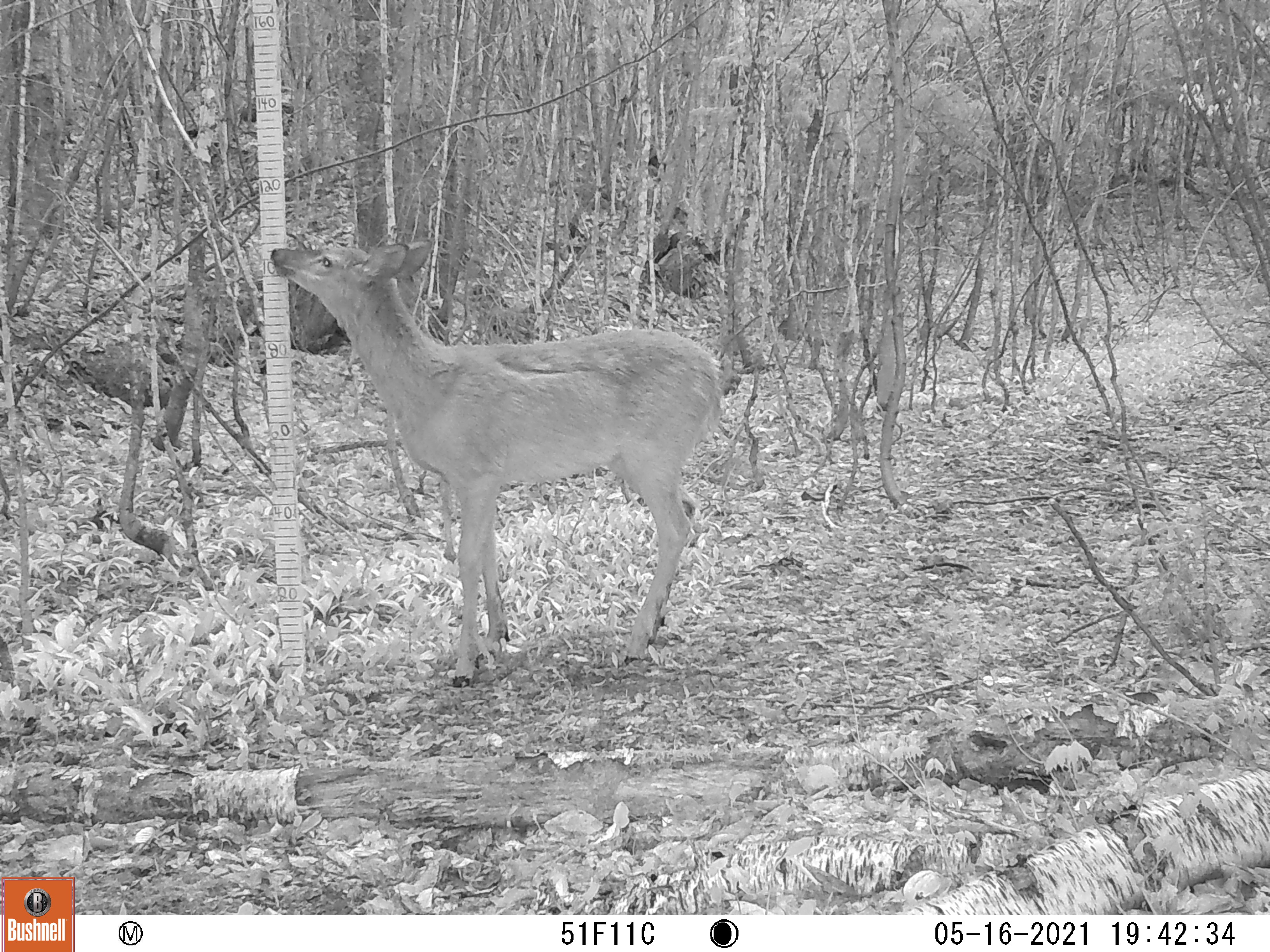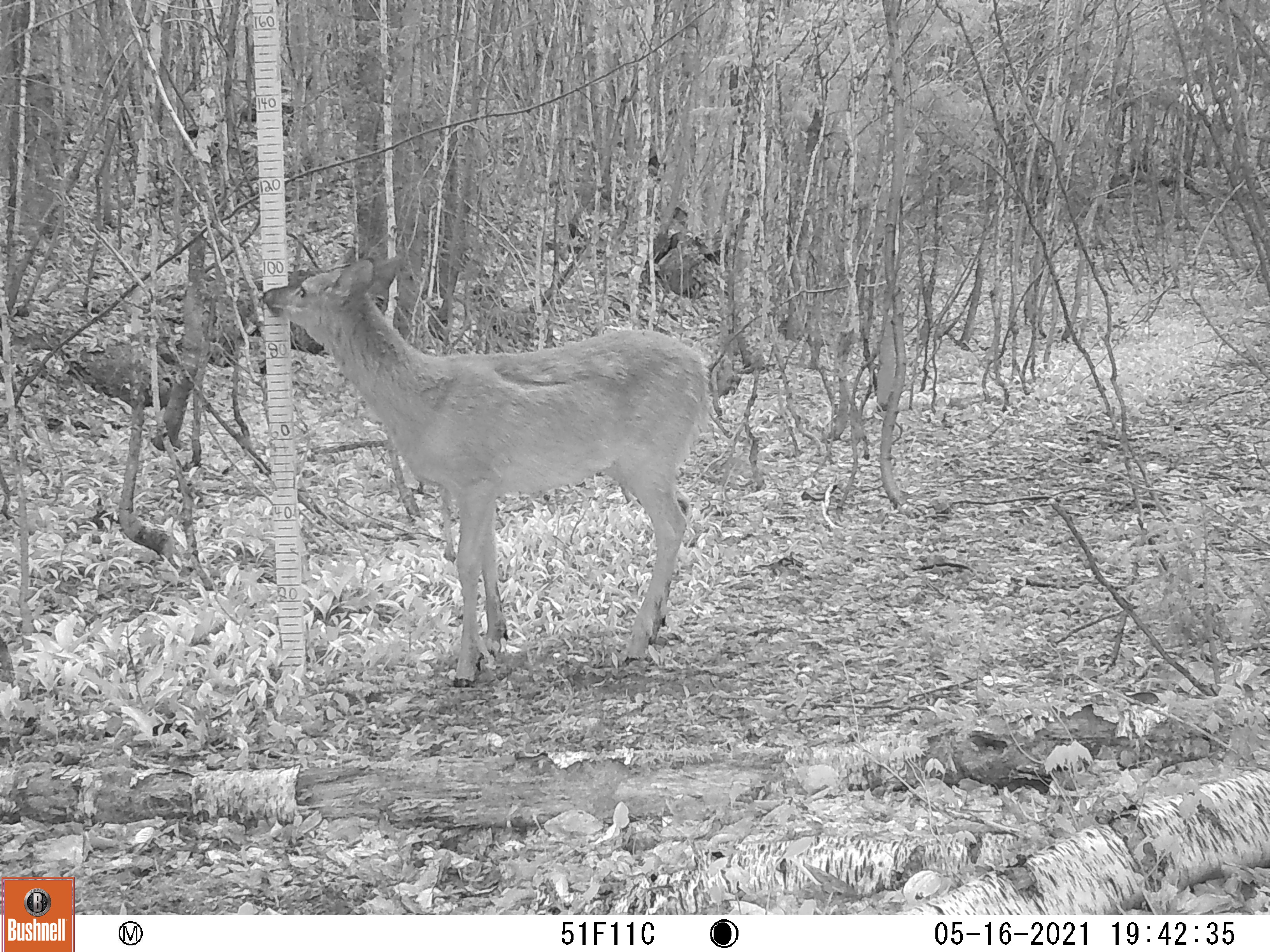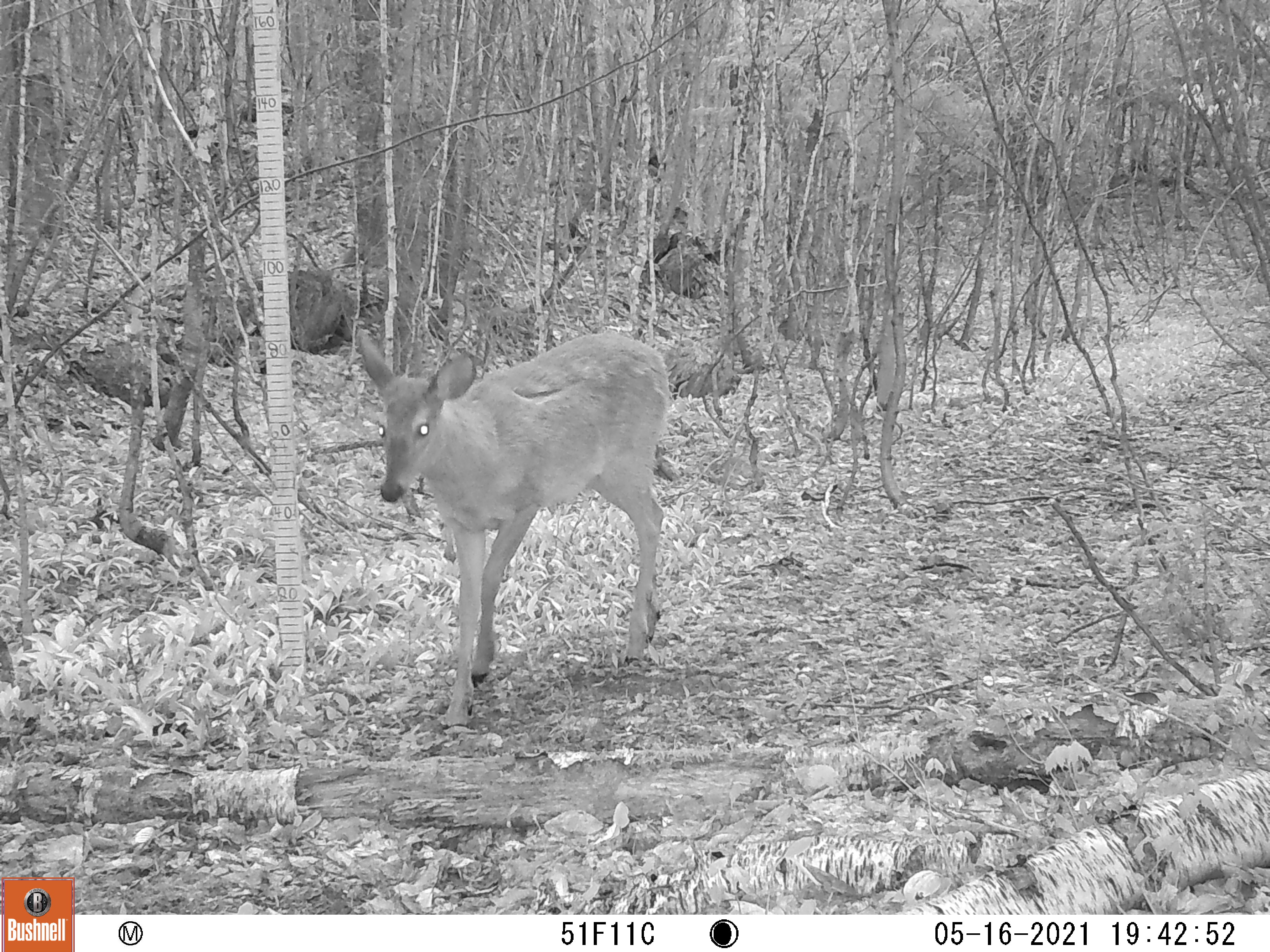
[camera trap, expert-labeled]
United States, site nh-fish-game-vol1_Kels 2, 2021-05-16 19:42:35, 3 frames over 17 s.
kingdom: Animalia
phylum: Chordata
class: Mammalia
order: Artiodactyla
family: Cervidae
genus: Odocoileus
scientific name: Odocoileus virginianus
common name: white-tailed deer